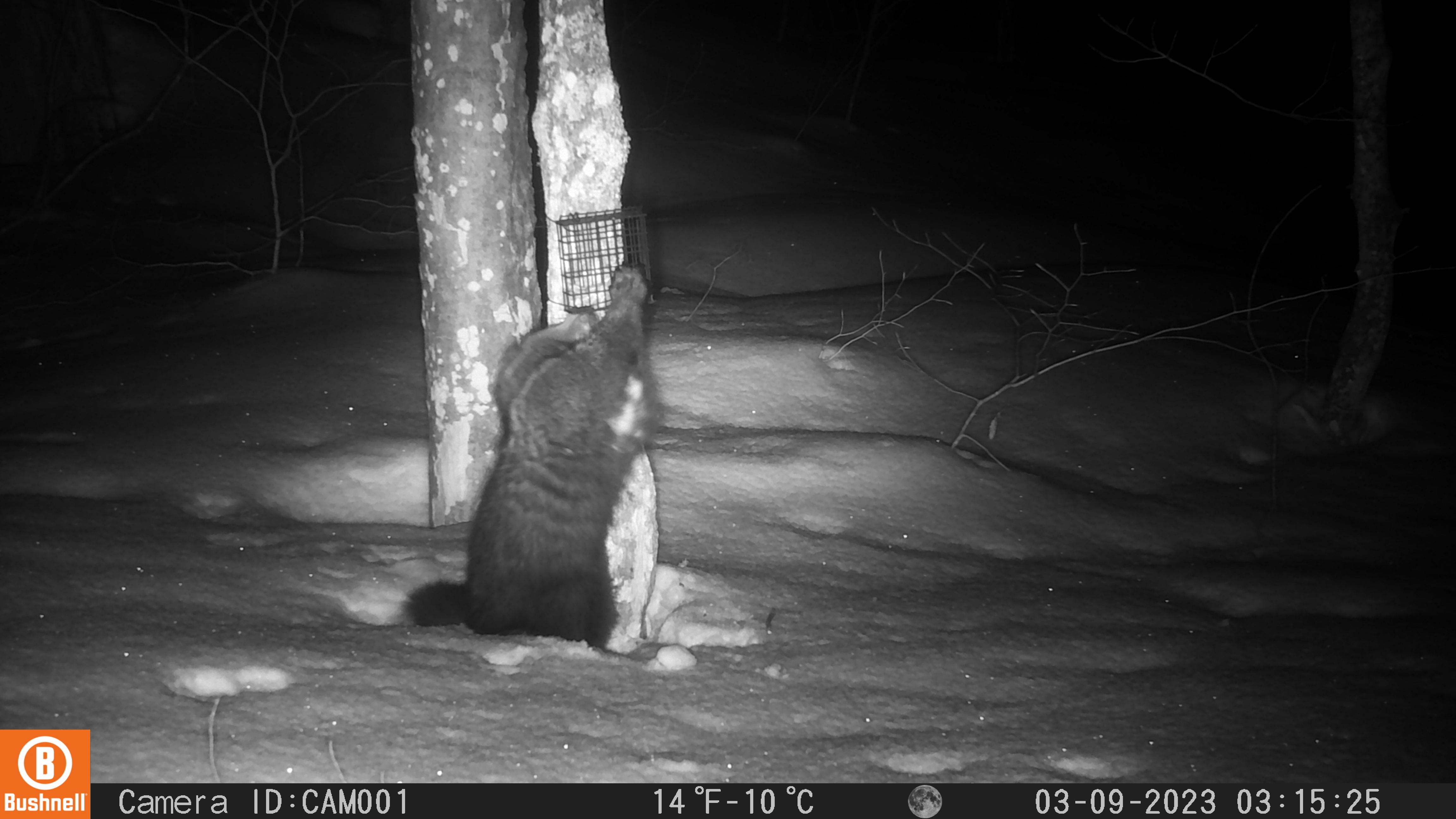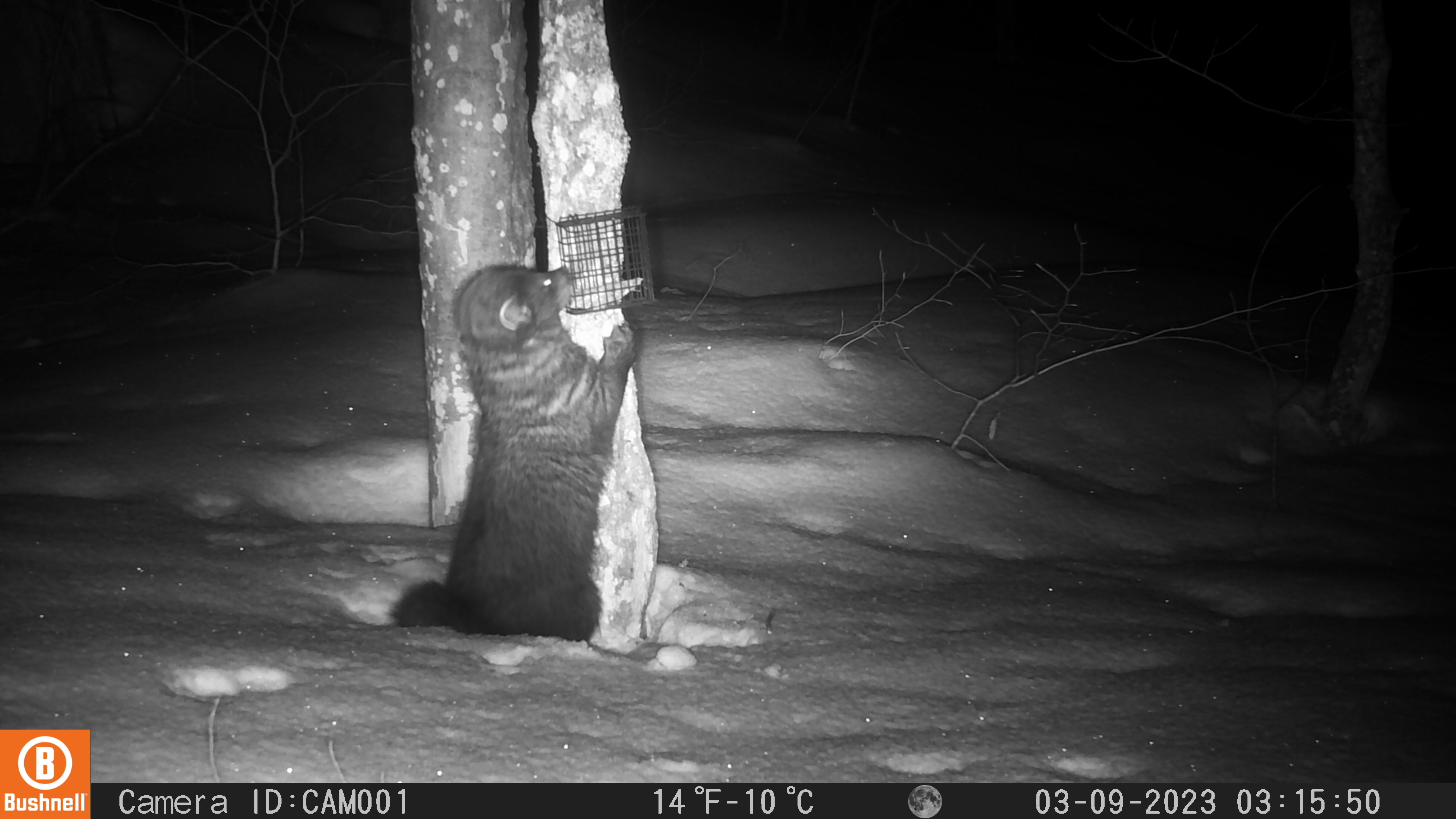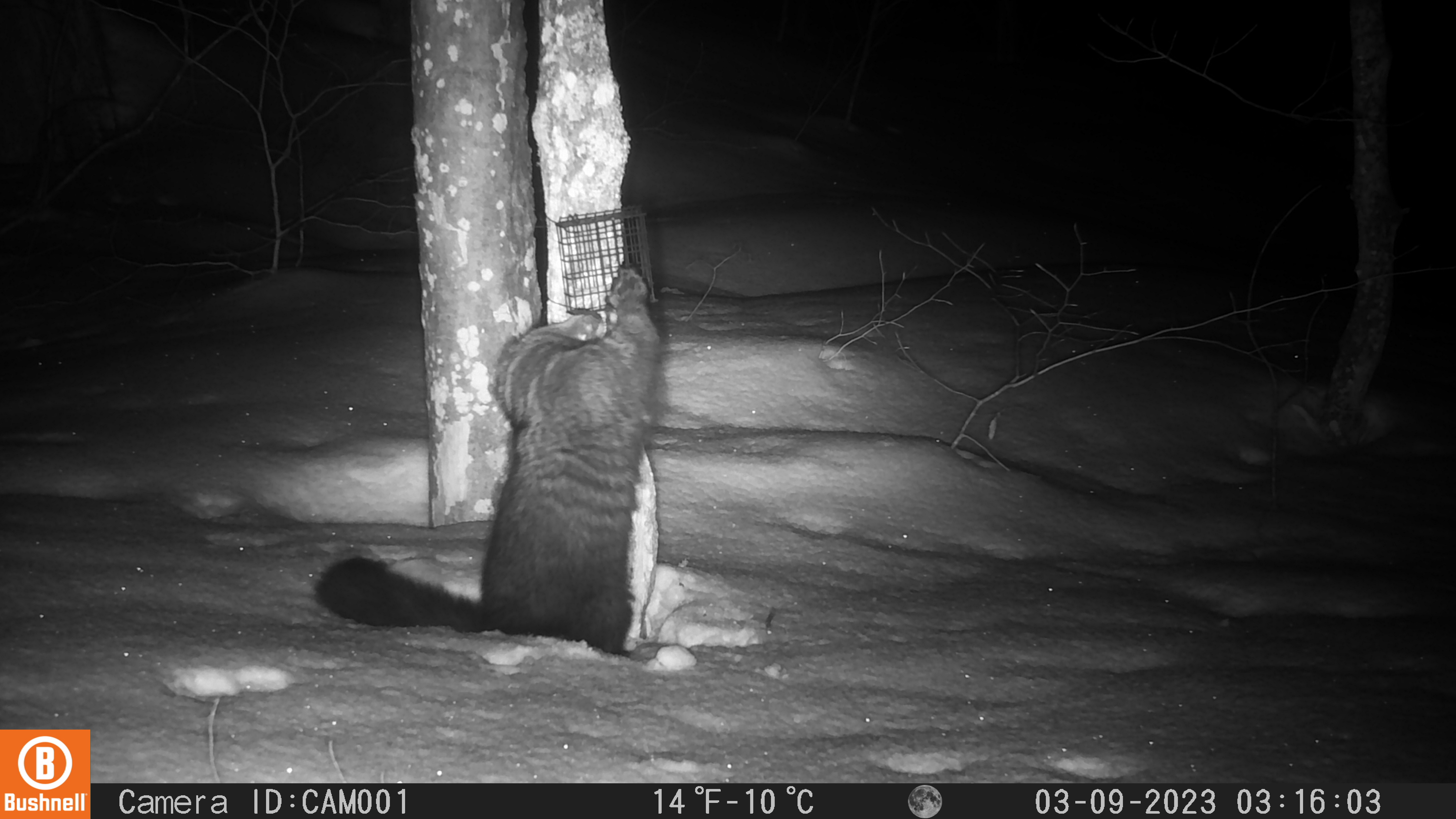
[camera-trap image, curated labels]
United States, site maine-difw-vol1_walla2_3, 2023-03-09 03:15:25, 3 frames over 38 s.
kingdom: Animalia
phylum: Chordata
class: Mammalia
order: Carnivora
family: Mustelidae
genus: Pekania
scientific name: Pekania pennanti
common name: fisher